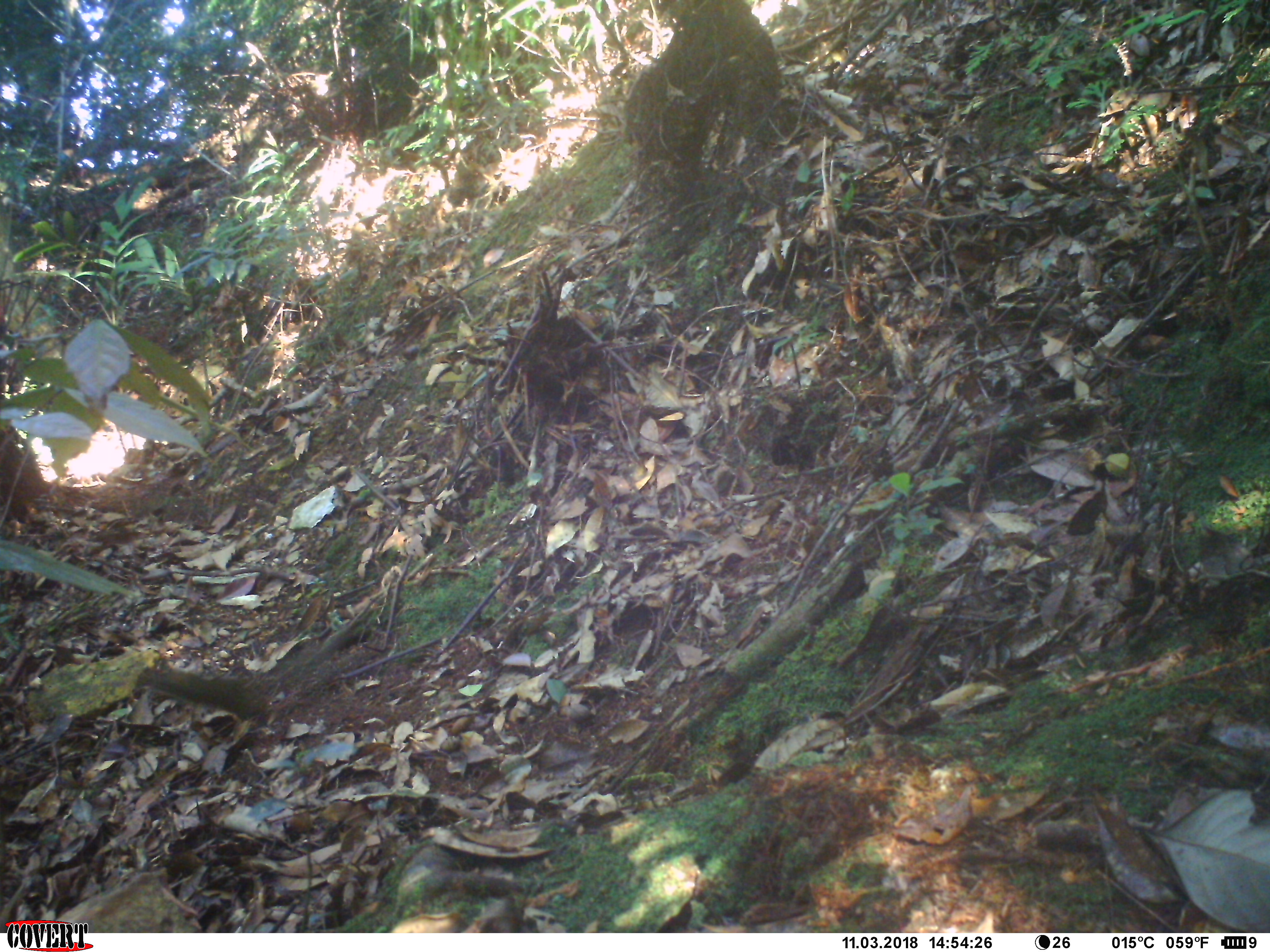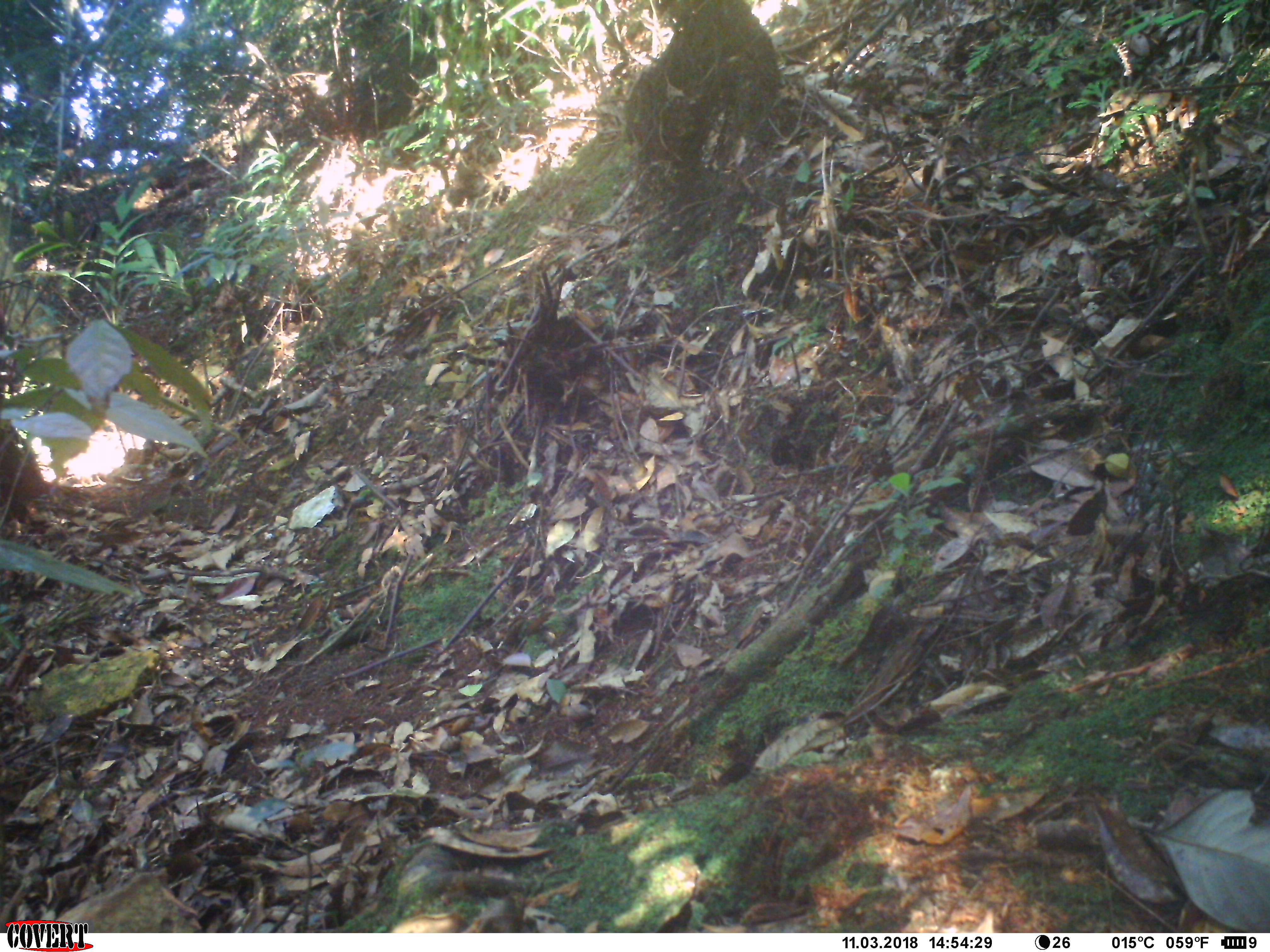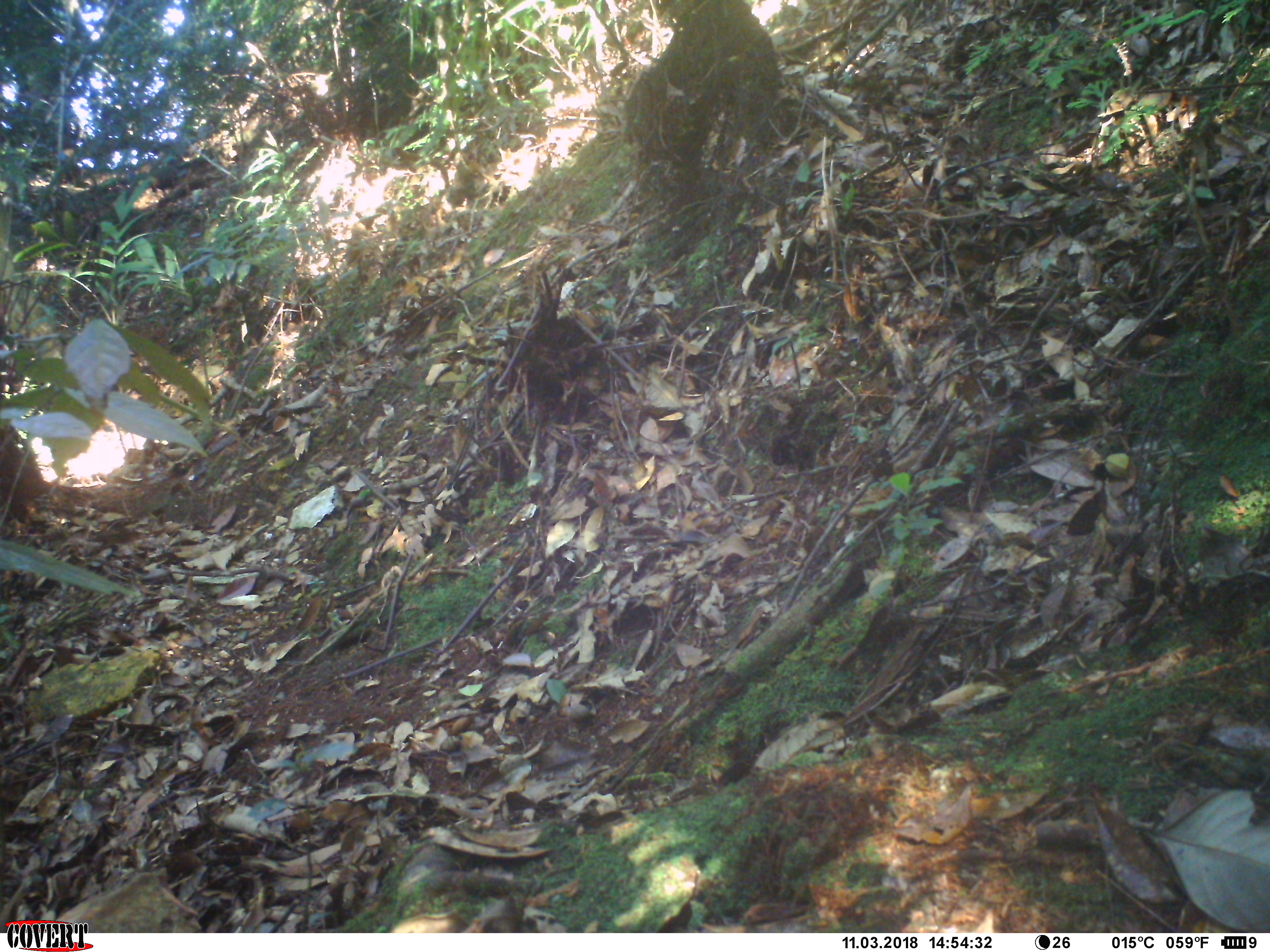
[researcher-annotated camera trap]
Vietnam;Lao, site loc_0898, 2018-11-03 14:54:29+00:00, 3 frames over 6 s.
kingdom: Animalia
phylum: Chordata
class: Mammalia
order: Scandentia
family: Tupaiidae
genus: Tupaia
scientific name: Tupaia belangeri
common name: northern treeshrew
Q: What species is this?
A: Northern treeshrew (Tupaia belangeri).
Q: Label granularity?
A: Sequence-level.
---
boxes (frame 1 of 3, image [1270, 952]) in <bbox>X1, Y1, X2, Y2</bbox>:
northern treeshrew: <bbox>135, 664, 270, 723</bbox>